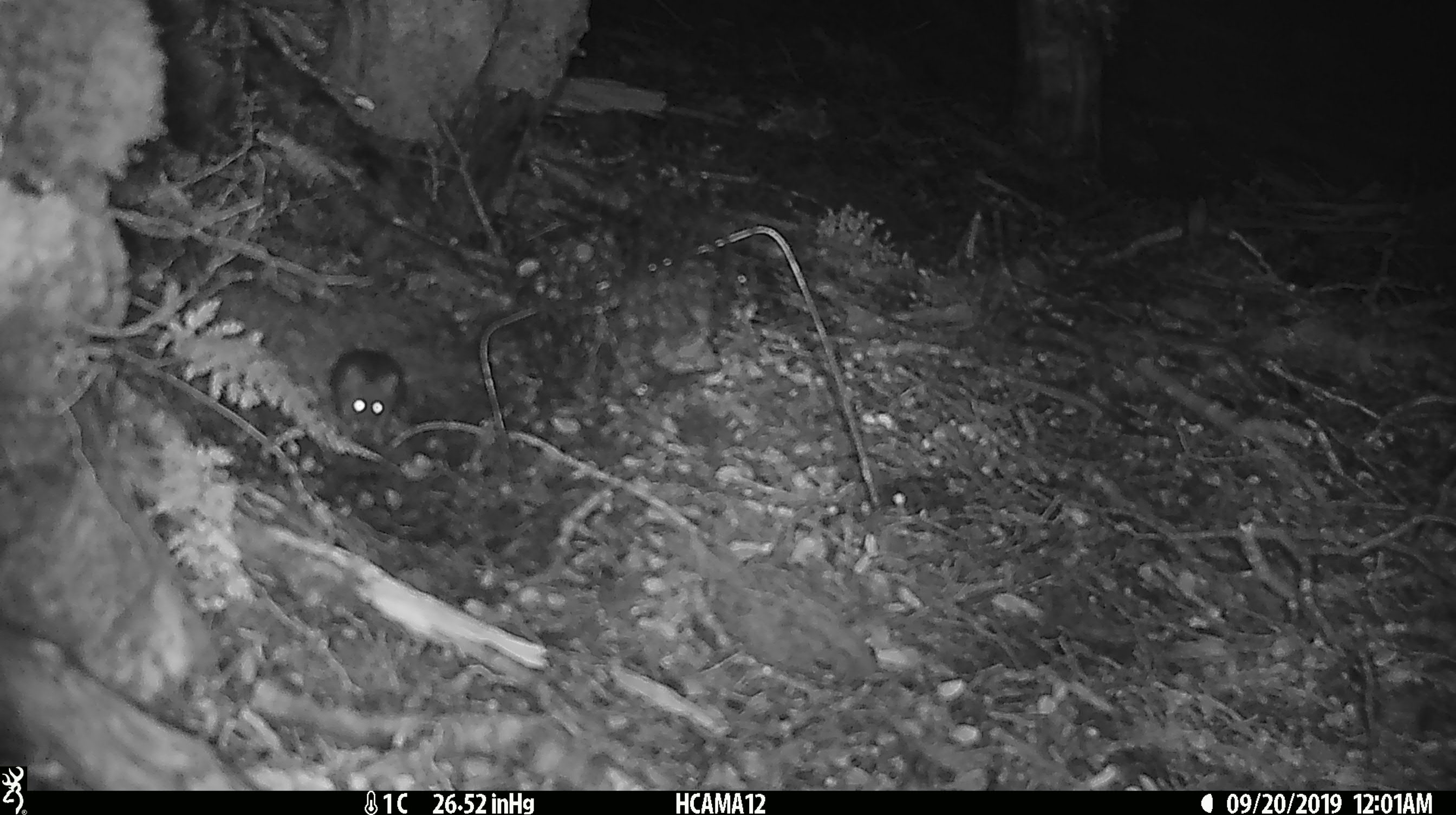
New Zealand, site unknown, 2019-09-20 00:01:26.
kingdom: Animalia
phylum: Chordata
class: Mammalia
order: Rodentia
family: Muridae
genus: Mus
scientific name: Mus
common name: mouse